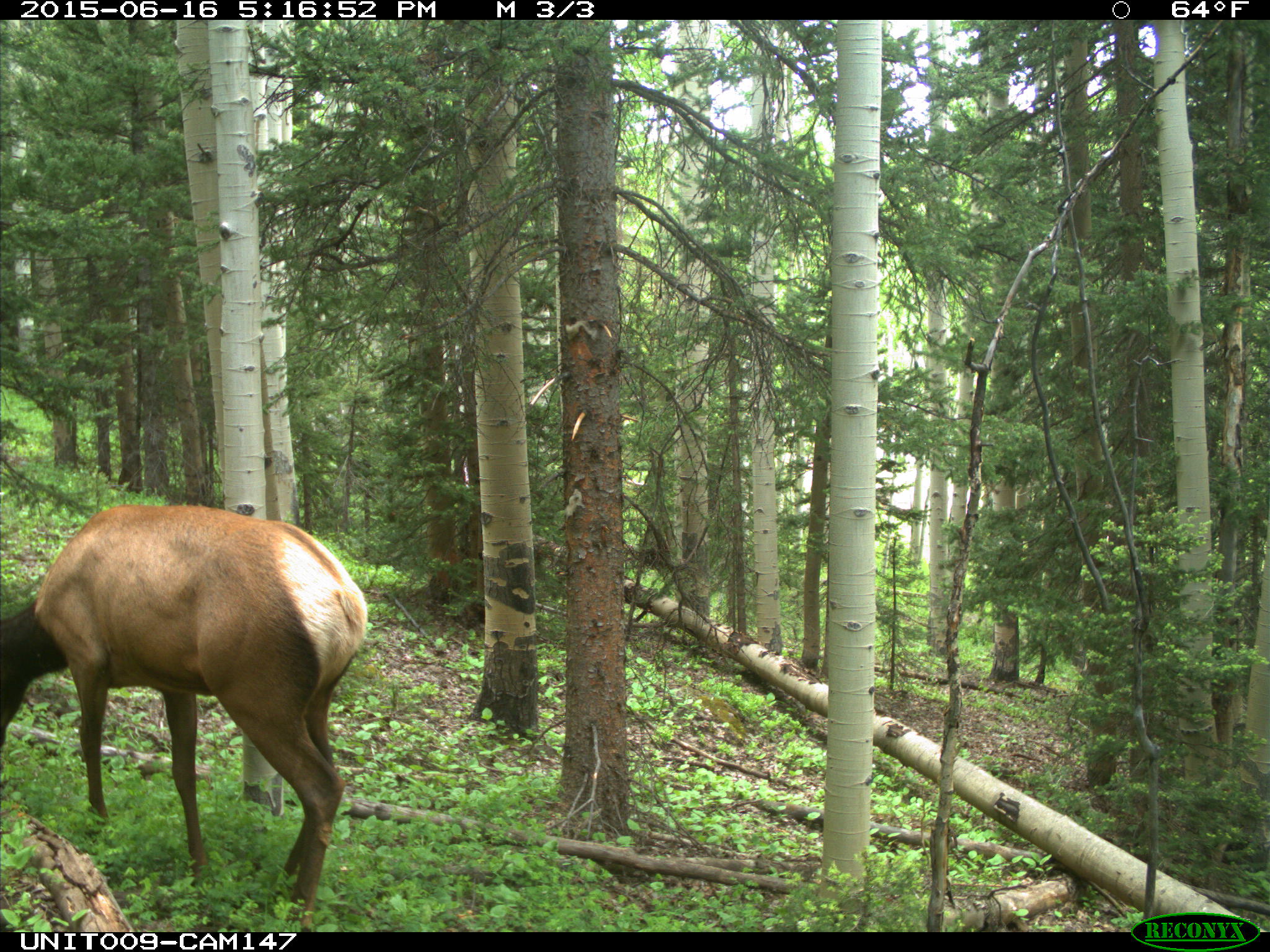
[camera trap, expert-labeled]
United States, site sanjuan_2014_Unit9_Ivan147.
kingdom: Animalia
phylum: Chordata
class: Mammalia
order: Artiodactyla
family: Cervidae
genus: Cervus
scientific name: Cervus elaphus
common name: red deer